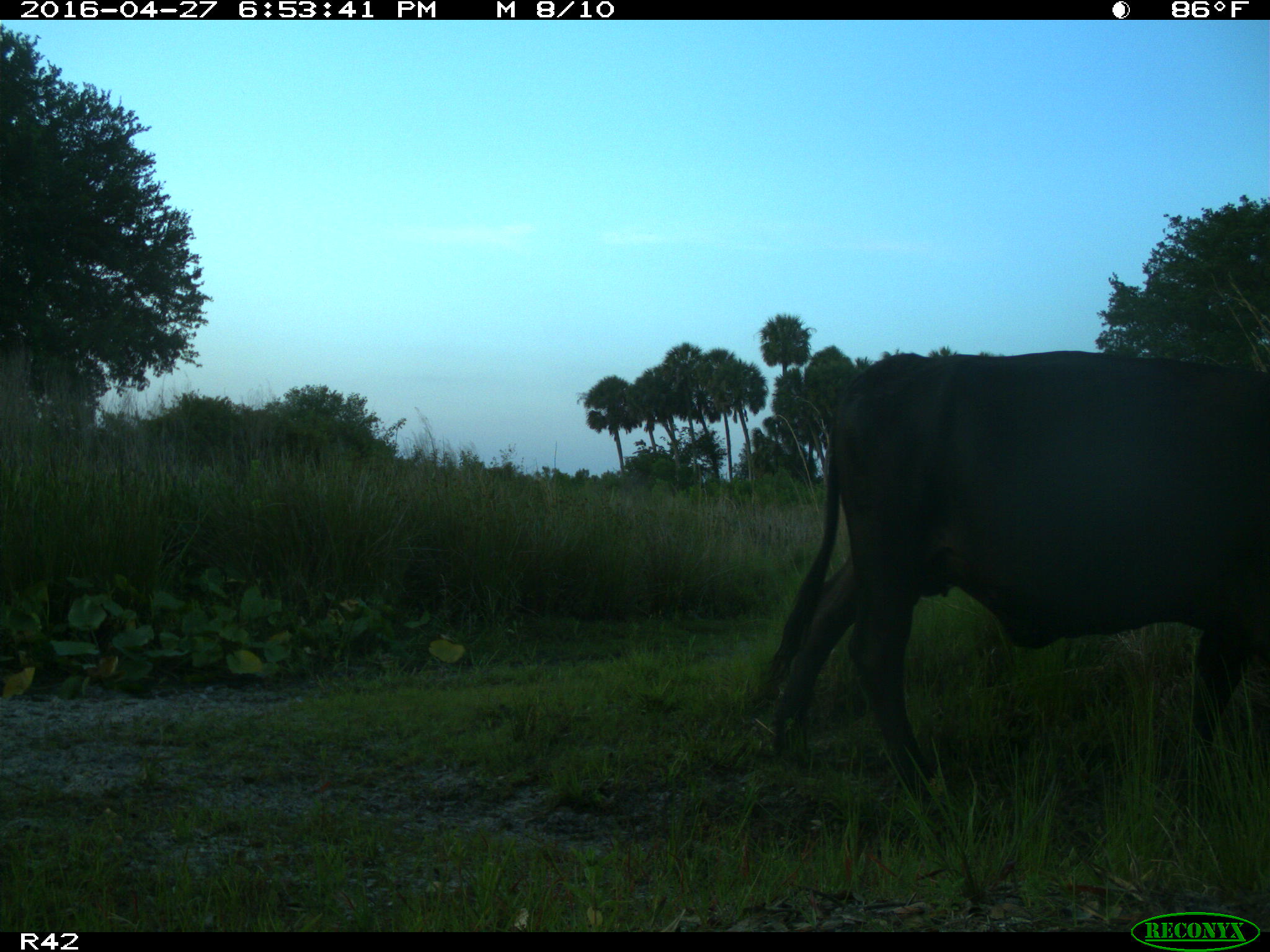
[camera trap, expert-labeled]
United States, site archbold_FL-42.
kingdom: Animalia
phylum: Chordata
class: Mammalia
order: Artiodactyla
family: Bovidae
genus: Bos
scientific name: Bos taurus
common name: domestic cow